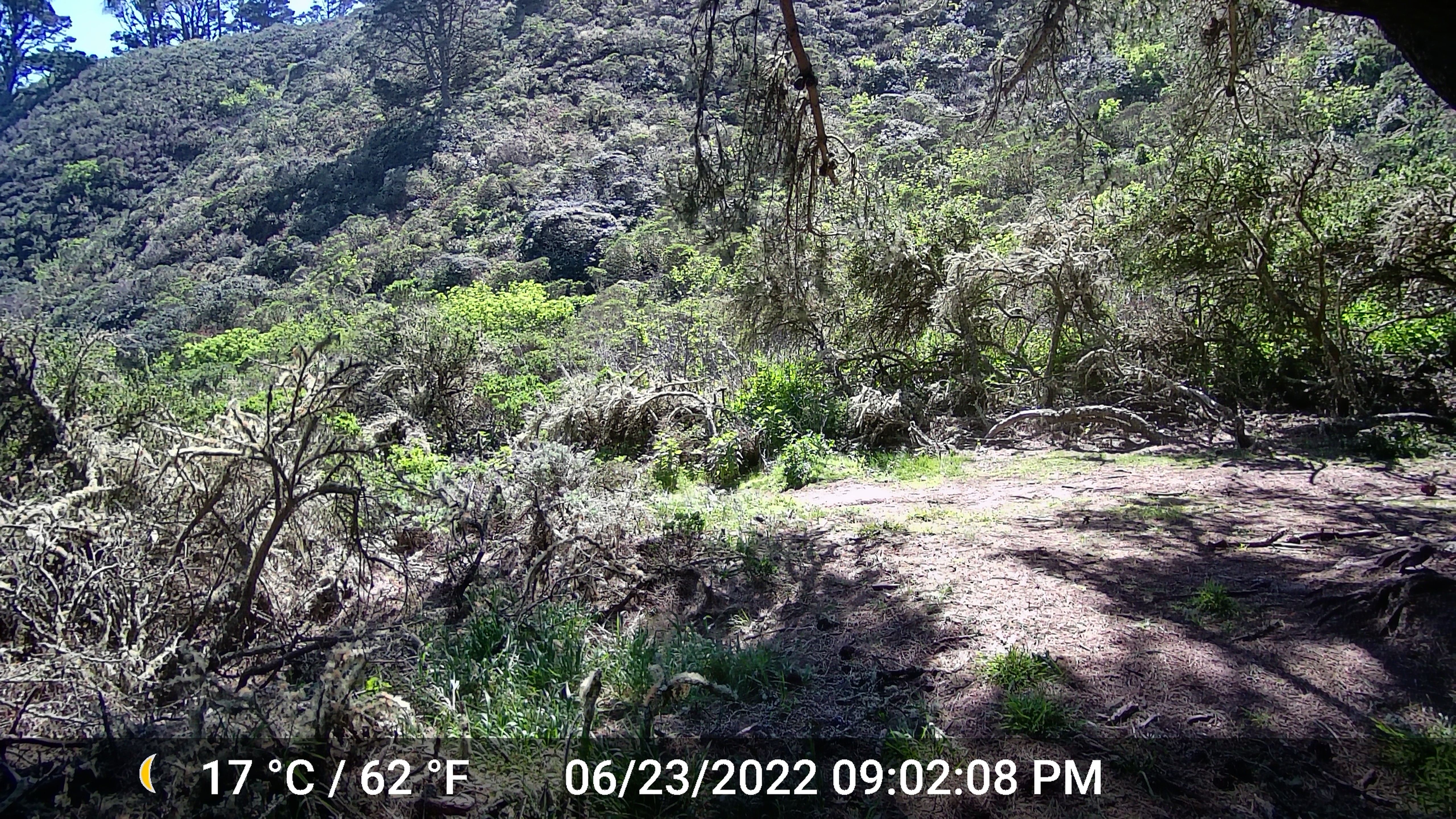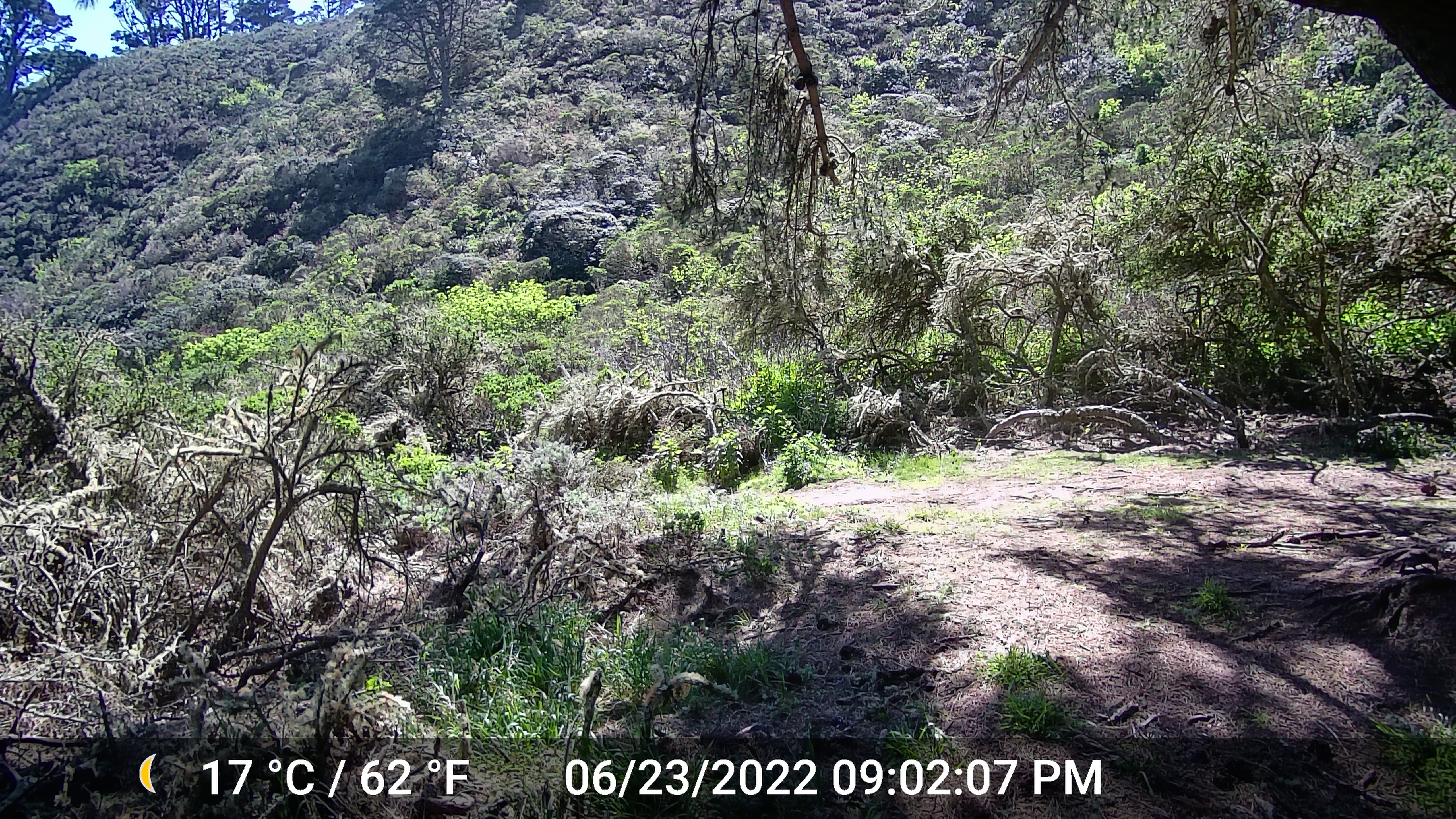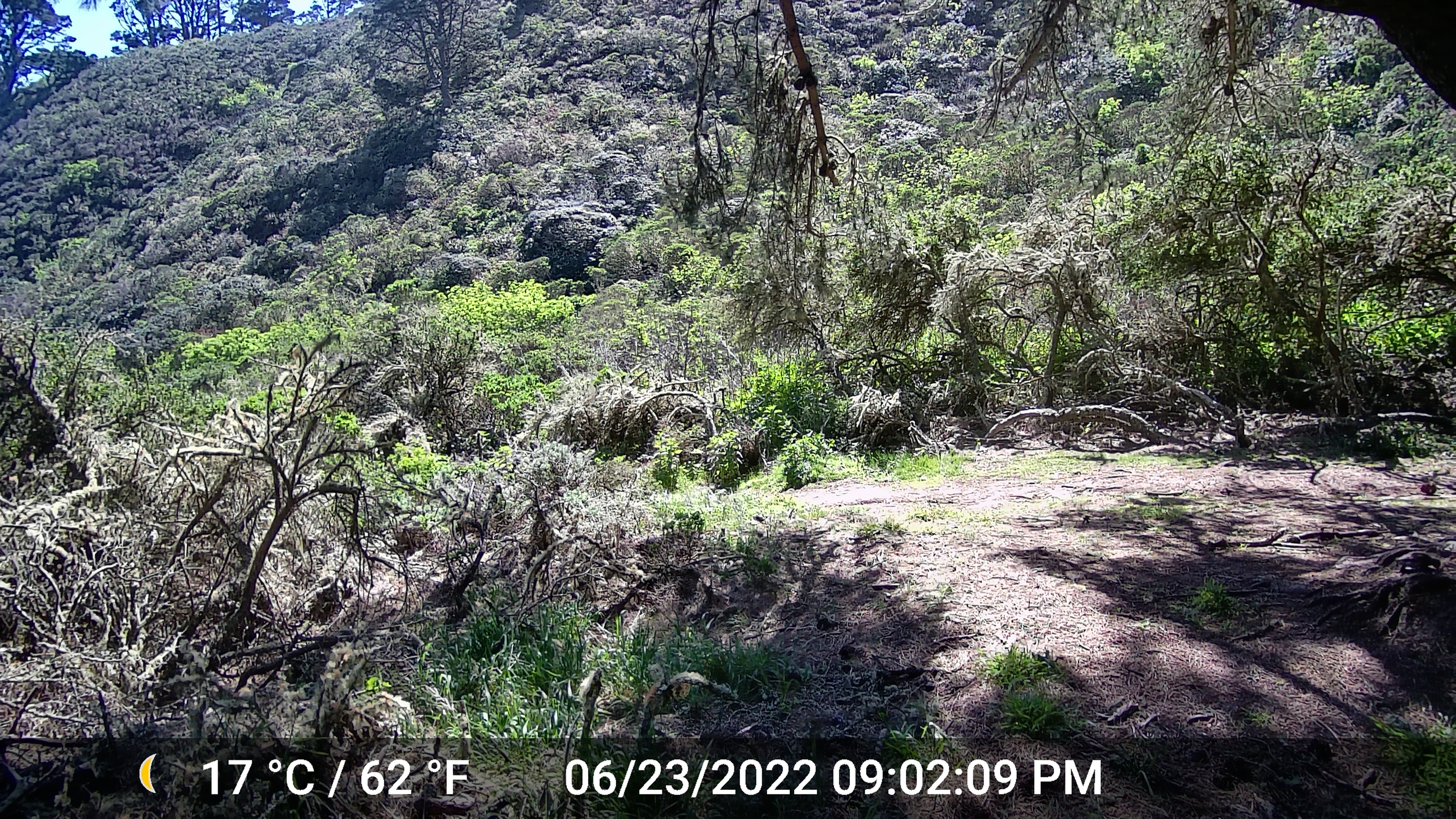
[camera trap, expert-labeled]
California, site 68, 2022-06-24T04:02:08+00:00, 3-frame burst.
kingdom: Animalia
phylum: Chordata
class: Aves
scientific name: Aves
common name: bird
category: unknown bird